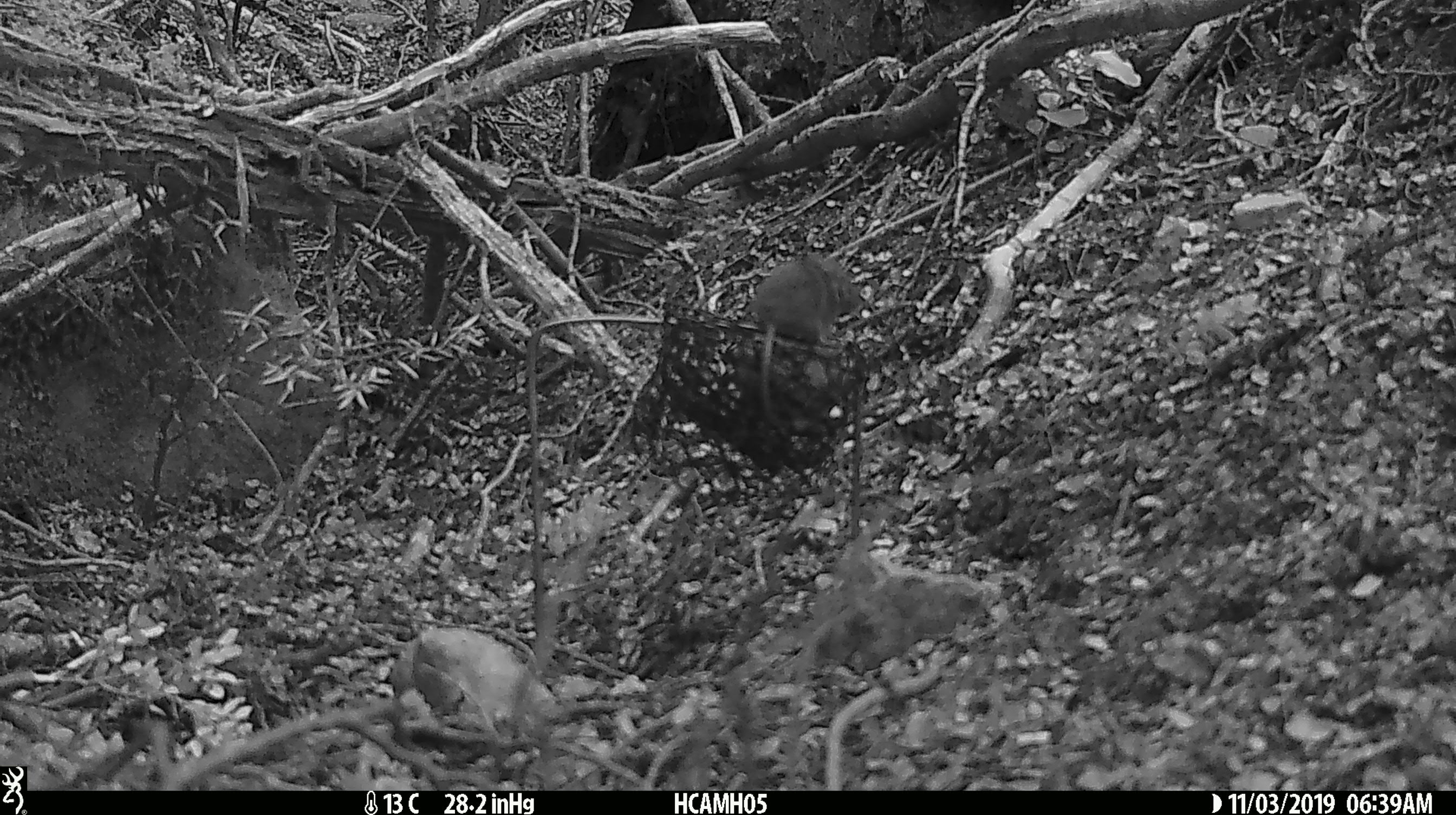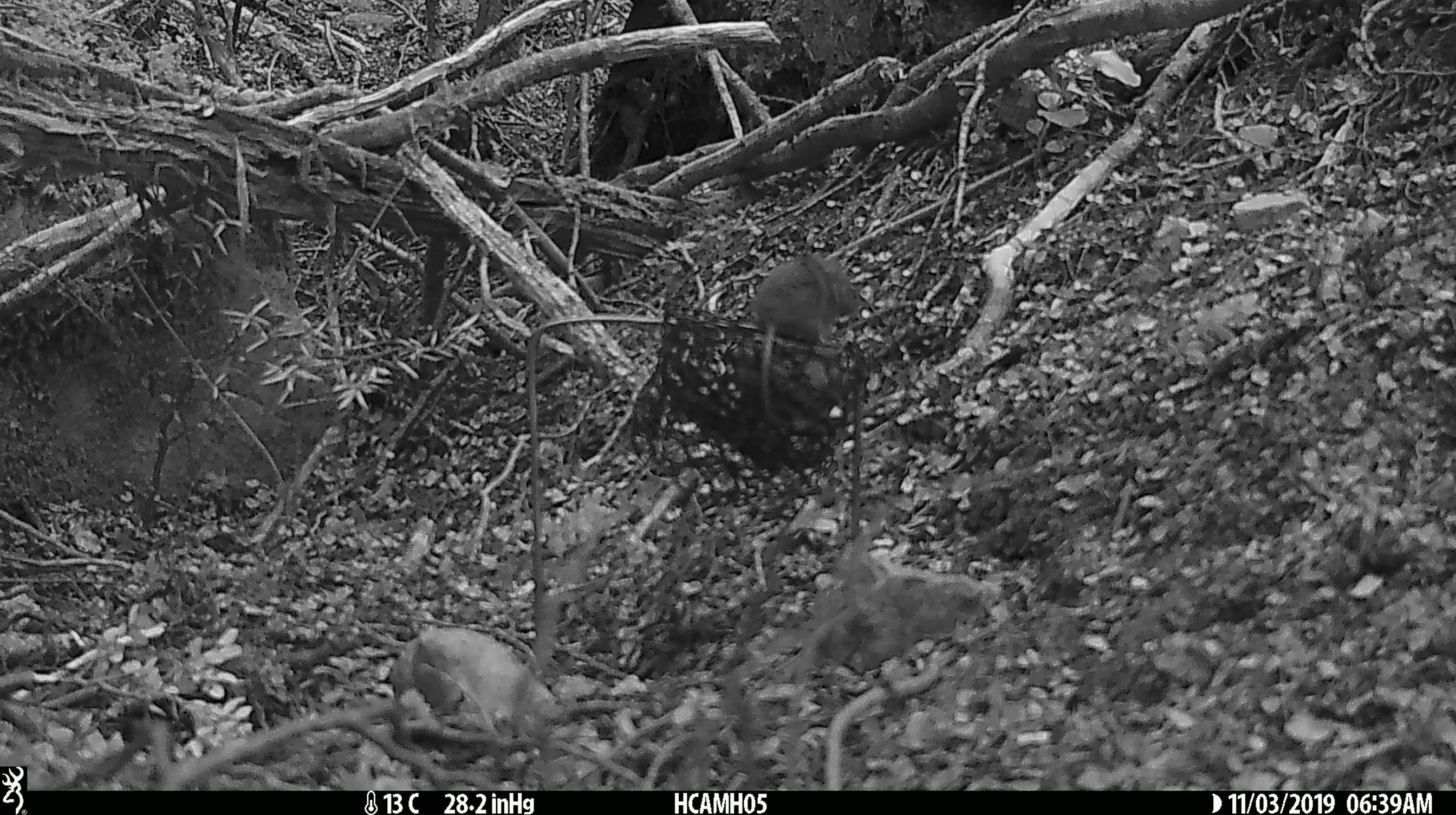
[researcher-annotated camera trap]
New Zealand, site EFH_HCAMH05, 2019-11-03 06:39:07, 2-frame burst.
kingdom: Animalia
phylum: Chordata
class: Mammalia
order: Rodentia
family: Muridae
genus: Mus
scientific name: Mus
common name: mouse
Mouse (Mus).